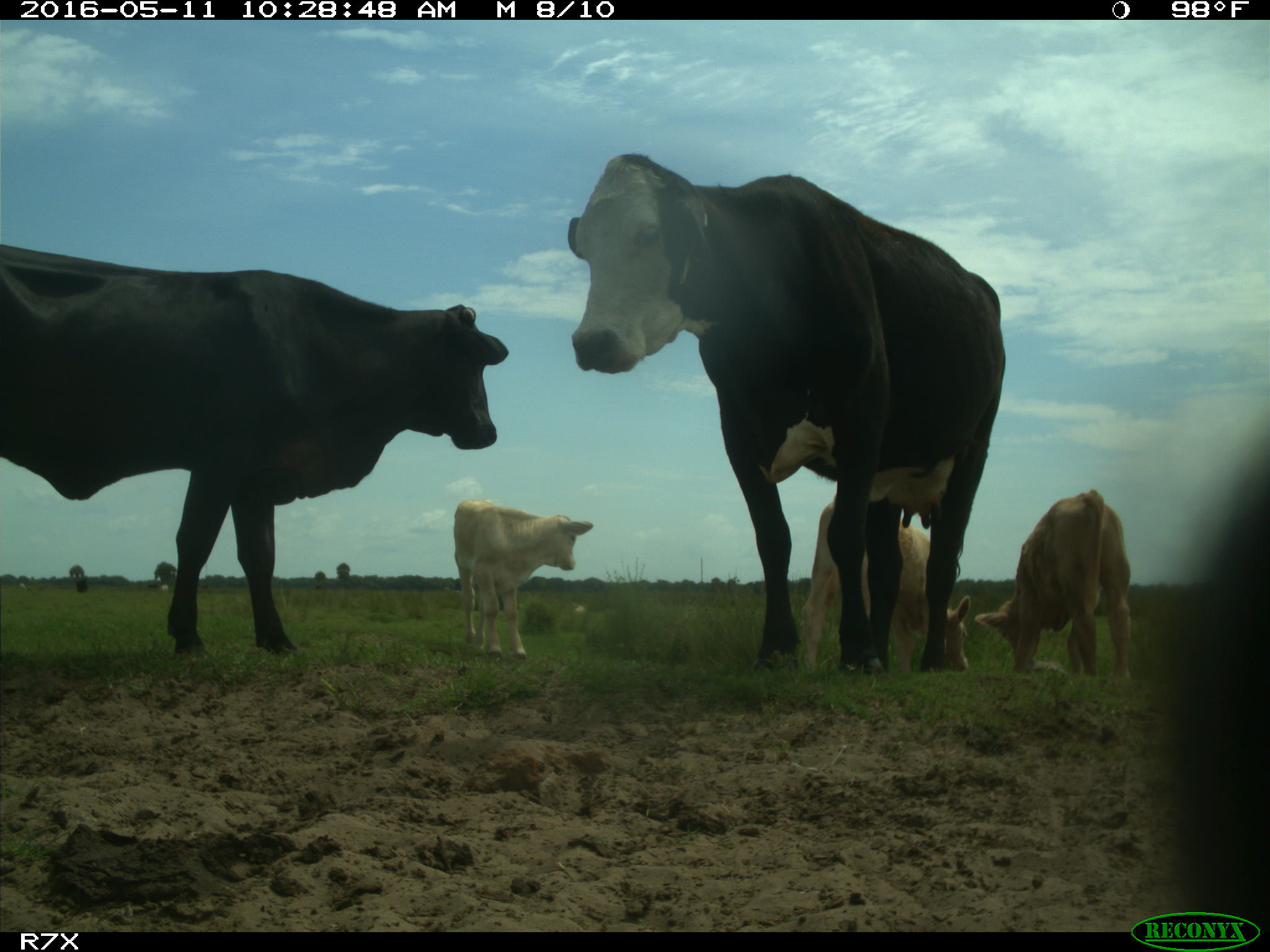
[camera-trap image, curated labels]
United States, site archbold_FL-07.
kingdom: Animalia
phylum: Chordata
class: Mammalia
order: Artiodactyla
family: Bovidae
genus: Bos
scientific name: Bos taurus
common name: domestic cow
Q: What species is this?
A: Bos taurus (domestic cow).